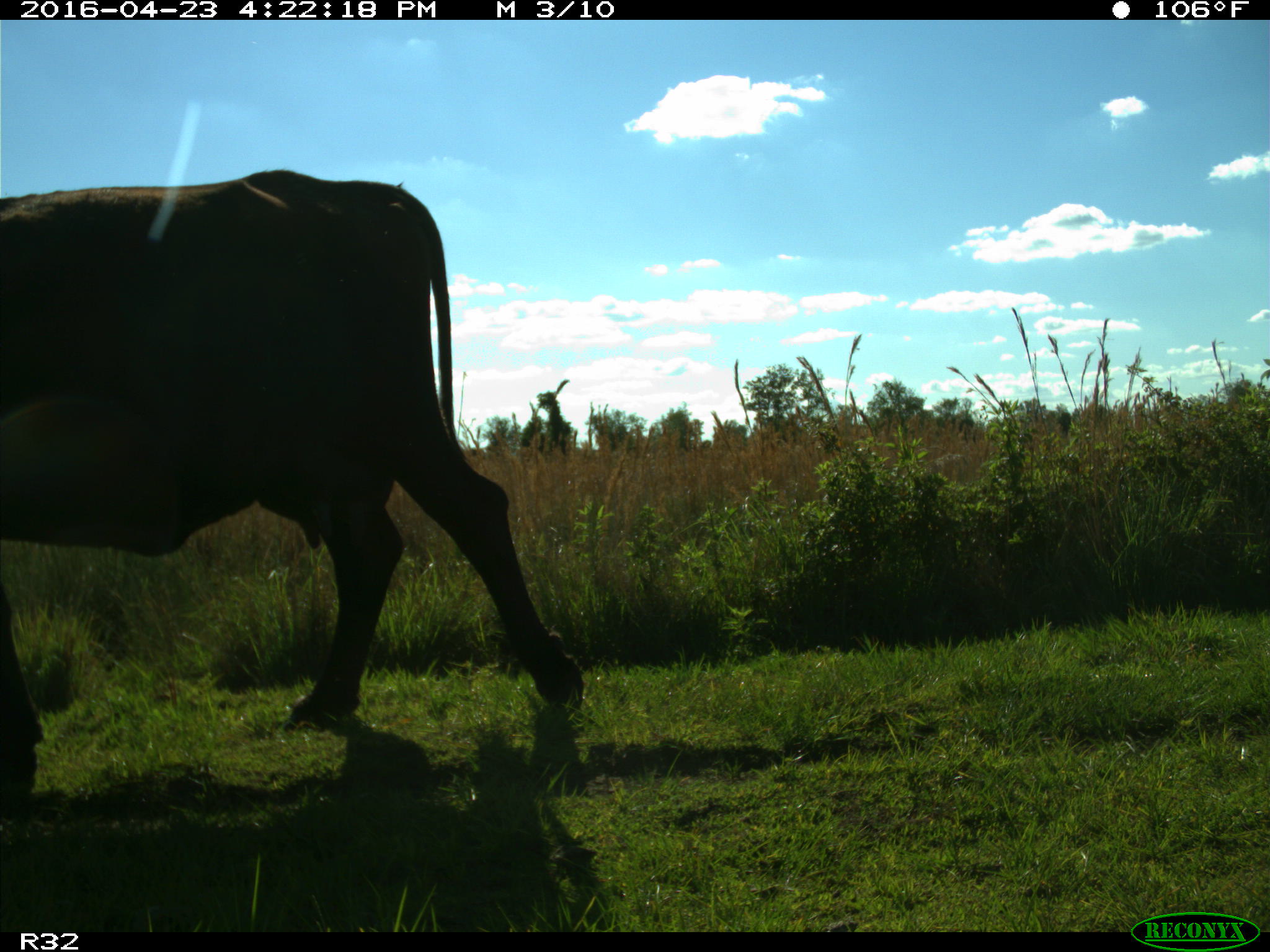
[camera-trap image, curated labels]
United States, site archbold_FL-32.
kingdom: Animalia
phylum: Chordata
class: Mammalia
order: Artiodactyla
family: Bovidae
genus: Bos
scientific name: Bos taurus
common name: domestic cow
Bos taurus (domestic cow).